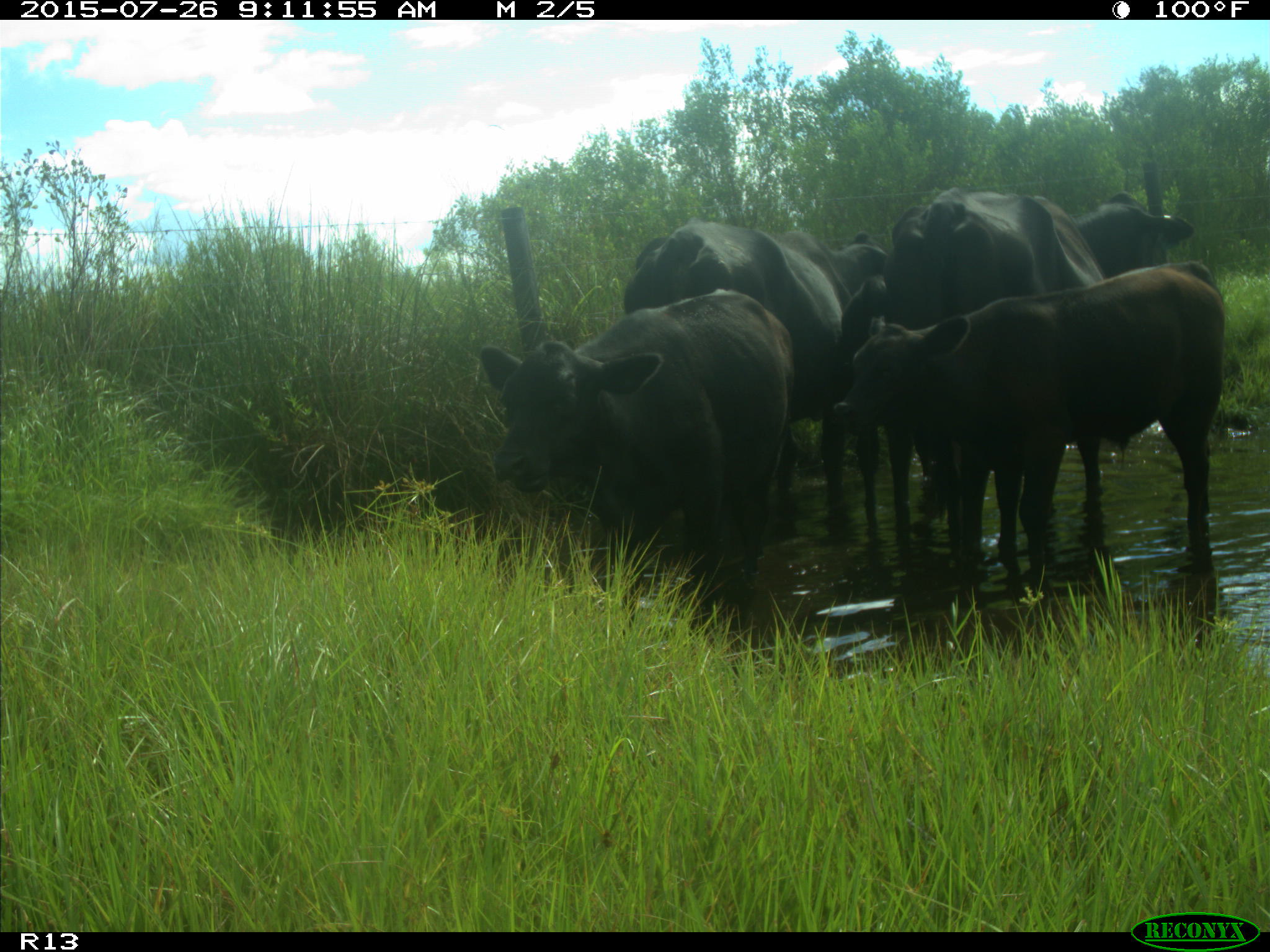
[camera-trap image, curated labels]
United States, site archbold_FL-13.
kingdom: Animalia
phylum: Chordata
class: Mammalia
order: Artiodactyla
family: Bovidae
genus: Bos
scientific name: Bos taurus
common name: domestic cow